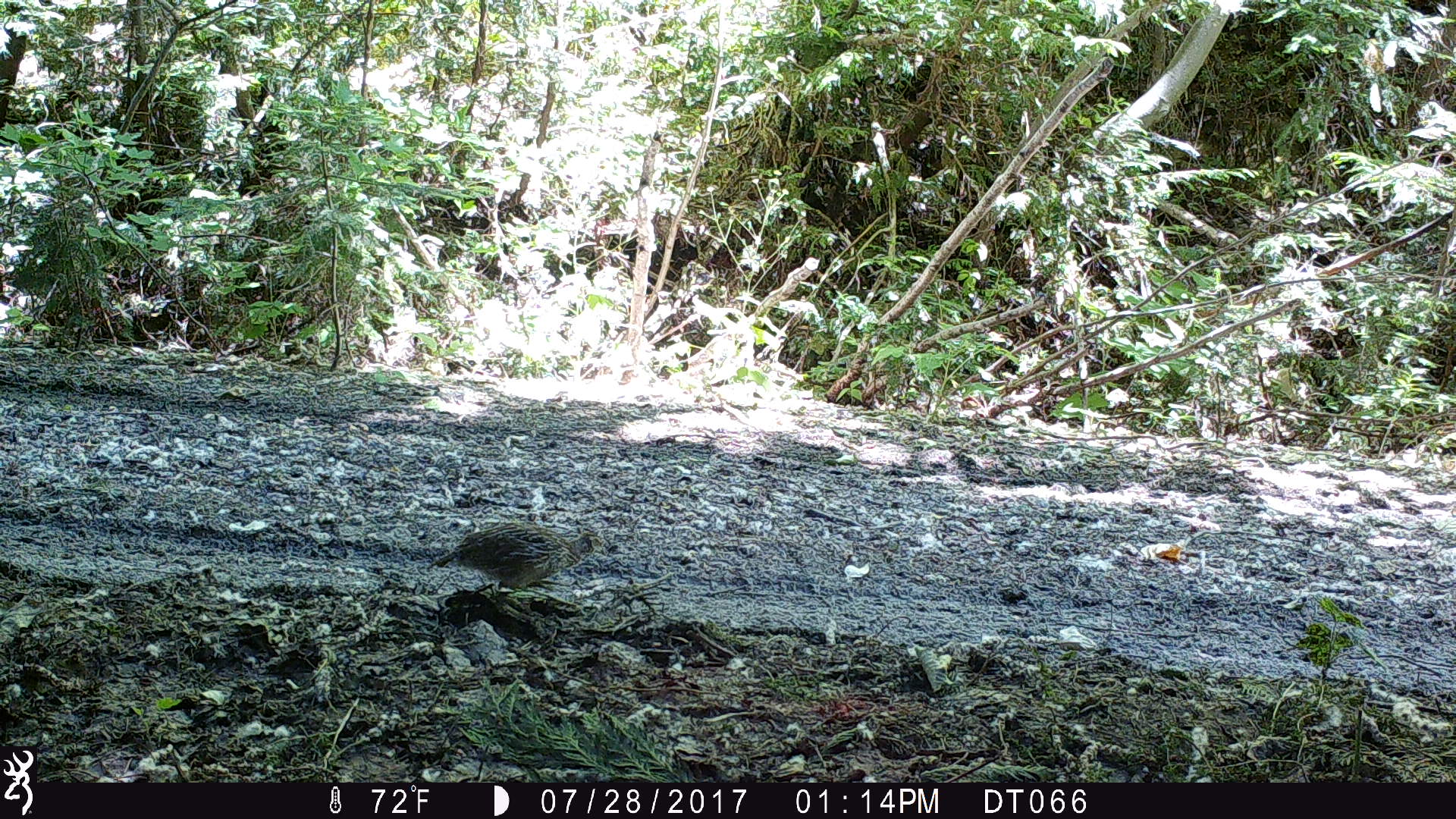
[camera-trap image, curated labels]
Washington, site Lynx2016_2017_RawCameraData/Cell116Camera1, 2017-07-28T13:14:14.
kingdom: Animalia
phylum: Chordata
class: Aves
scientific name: Aves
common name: birds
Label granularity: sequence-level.